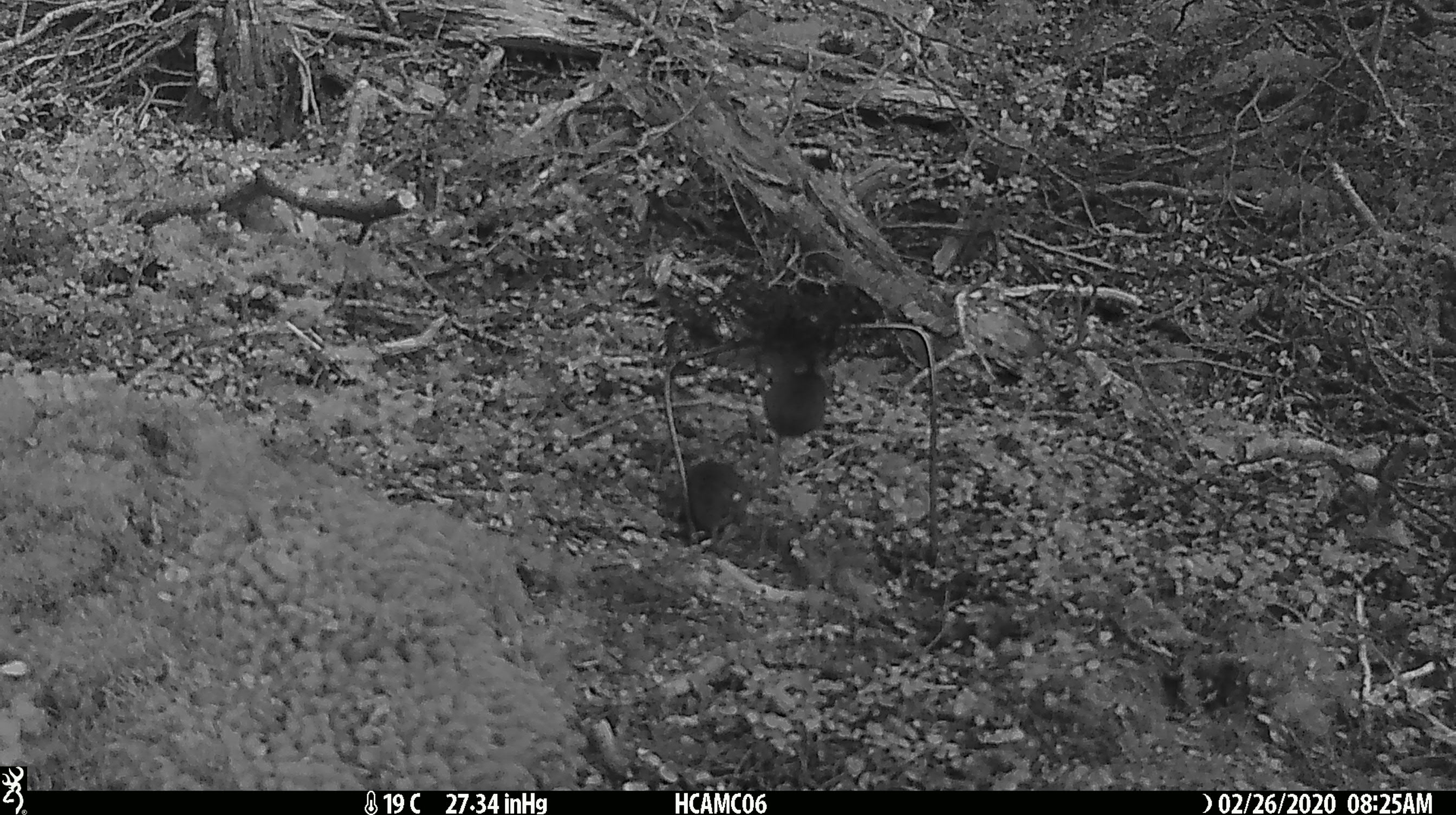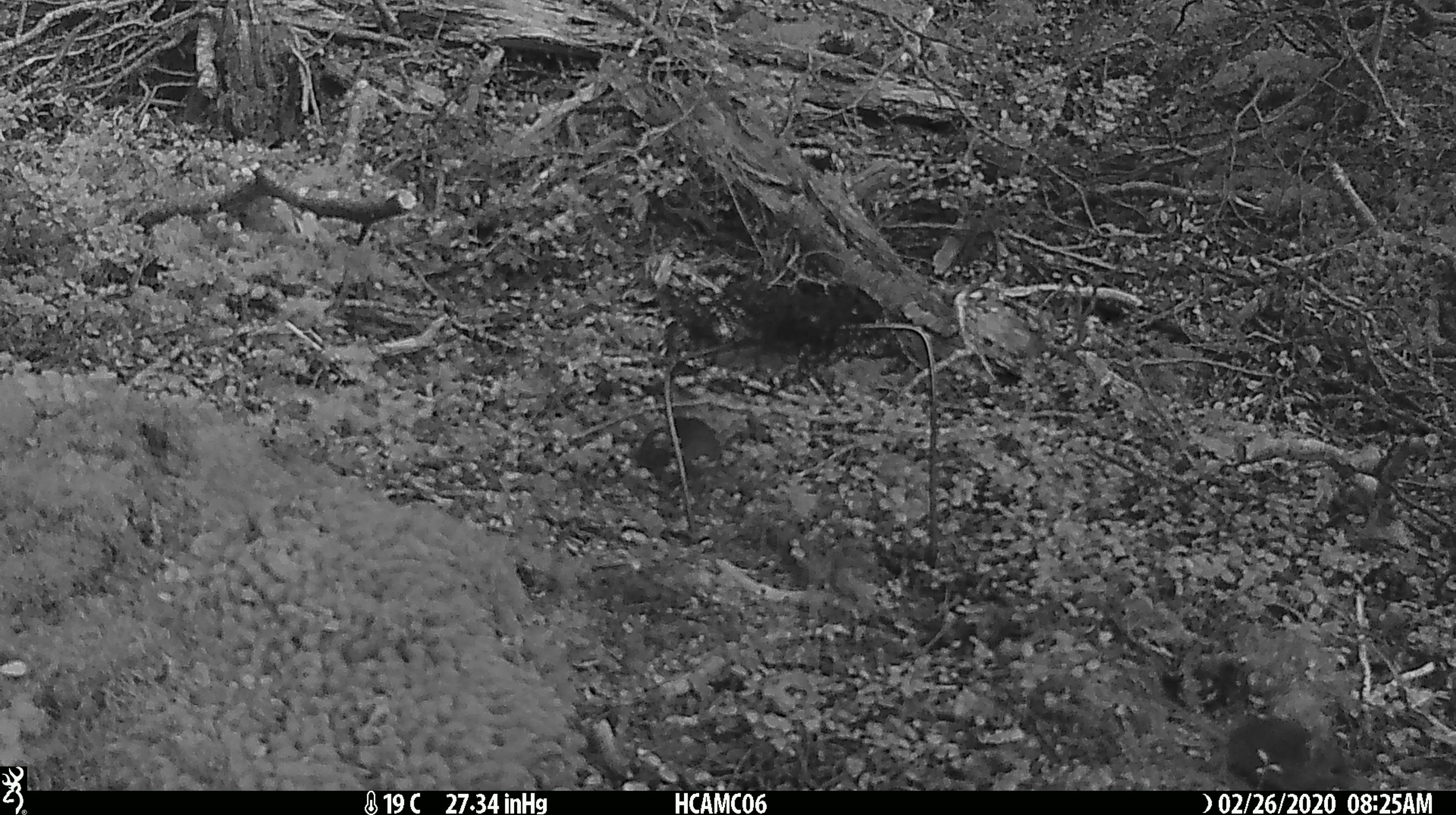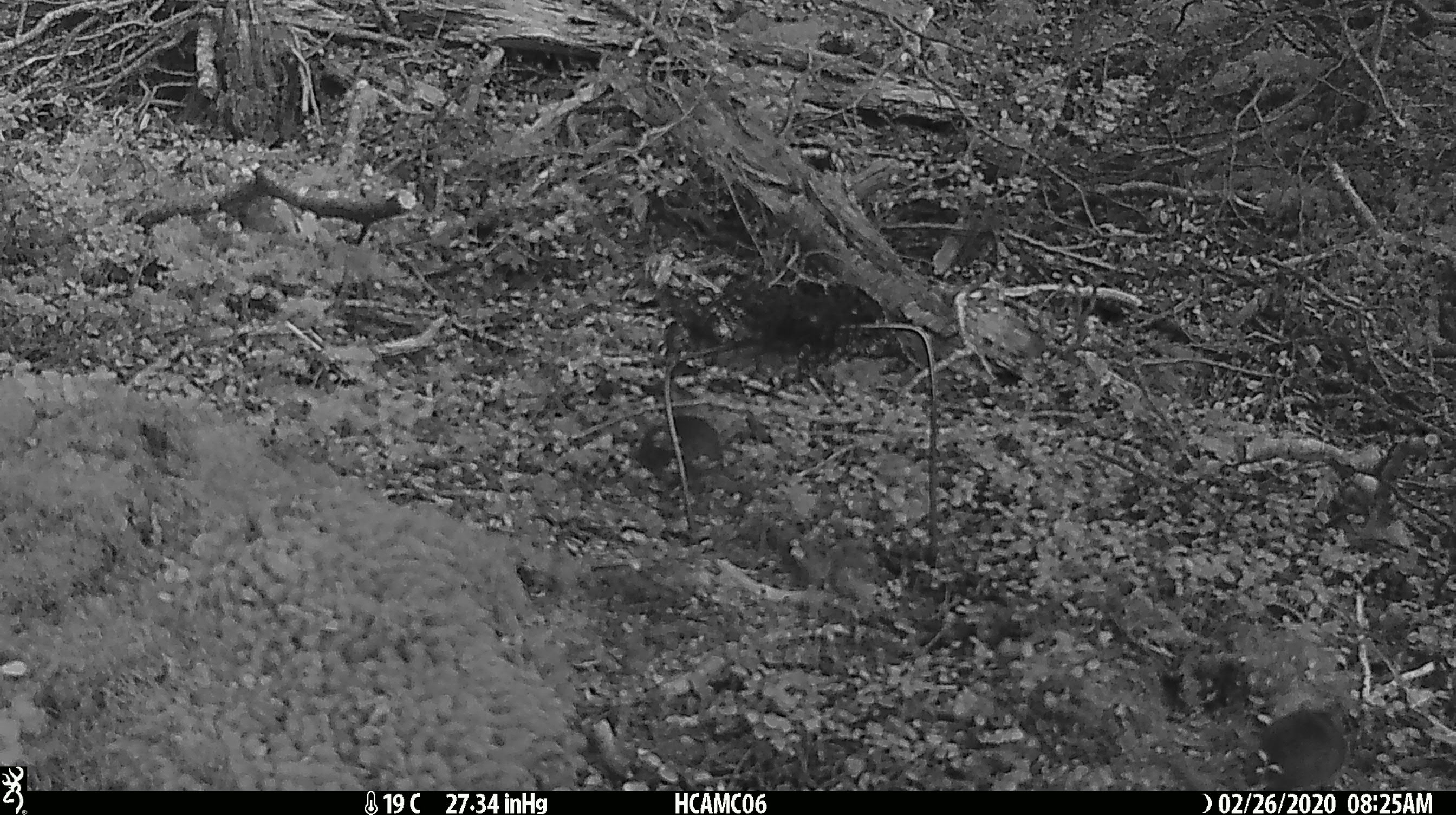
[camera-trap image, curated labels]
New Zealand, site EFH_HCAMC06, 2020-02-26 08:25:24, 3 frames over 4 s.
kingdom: Animalia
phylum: Chordata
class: Mammalia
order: Rodentia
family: Muridae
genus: Mus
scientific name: Mus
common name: mouse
Mouse (Mus).